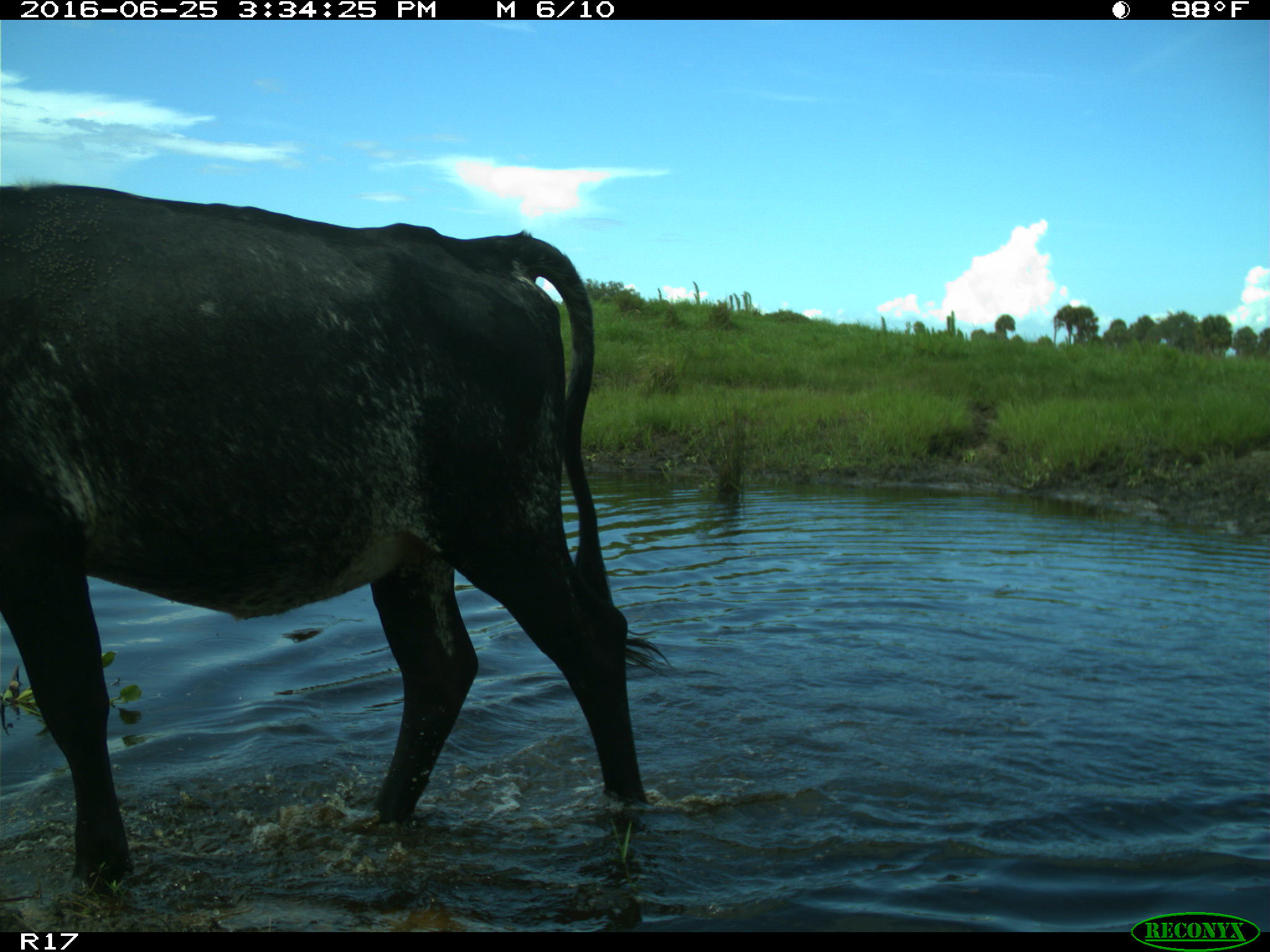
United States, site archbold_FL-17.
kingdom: Animalia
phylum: Chordata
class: Mammalia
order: Artiodactyla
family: Bovidae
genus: Bos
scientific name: Bos taurus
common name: domestic cow